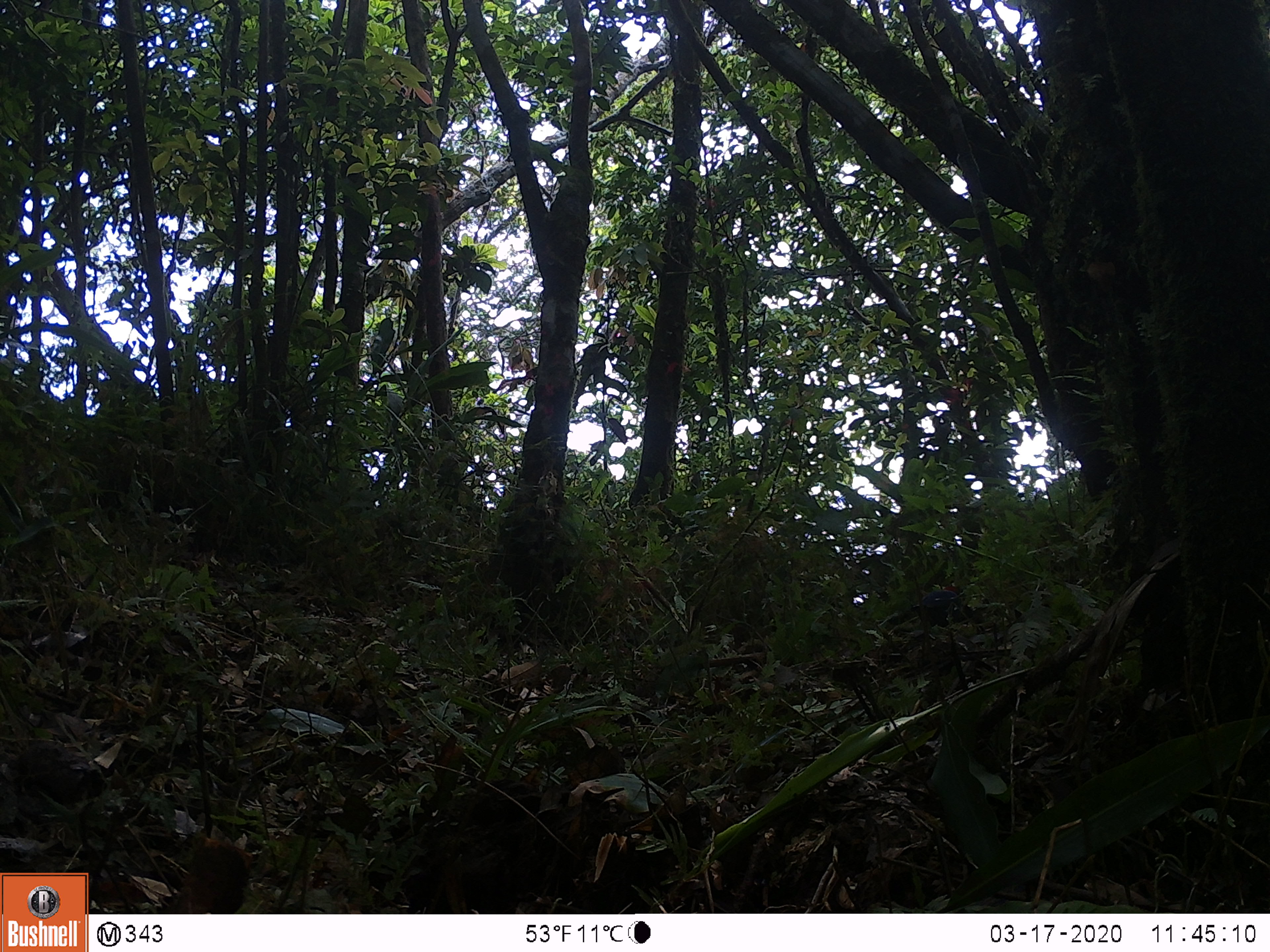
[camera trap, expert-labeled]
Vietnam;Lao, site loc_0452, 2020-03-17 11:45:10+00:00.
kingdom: Animalia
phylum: Chordata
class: Aves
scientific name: Aves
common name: bird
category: unidentified bird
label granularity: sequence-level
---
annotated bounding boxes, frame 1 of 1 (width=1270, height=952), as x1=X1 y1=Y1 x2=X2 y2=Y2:
unidentified bird: x1=911 y1=586 x2=972 y2=627